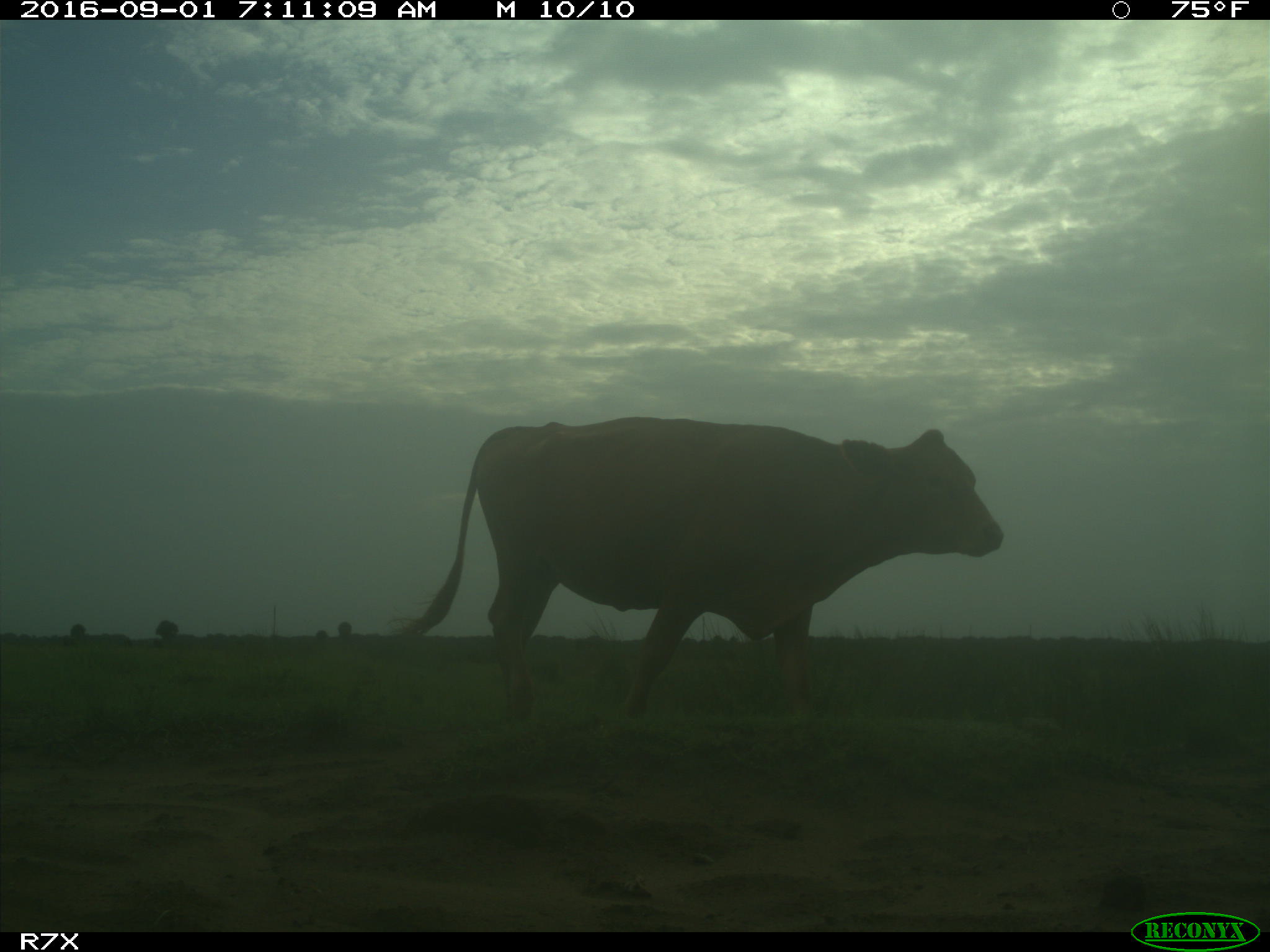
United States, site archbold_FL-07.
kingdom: Animalia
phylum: Chordata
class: Mammalia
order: Artiodactyla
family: Bovidae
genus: Bos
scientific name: Bos taurus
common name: domestic cow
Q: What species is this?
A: Bos taurus (domestic cow).